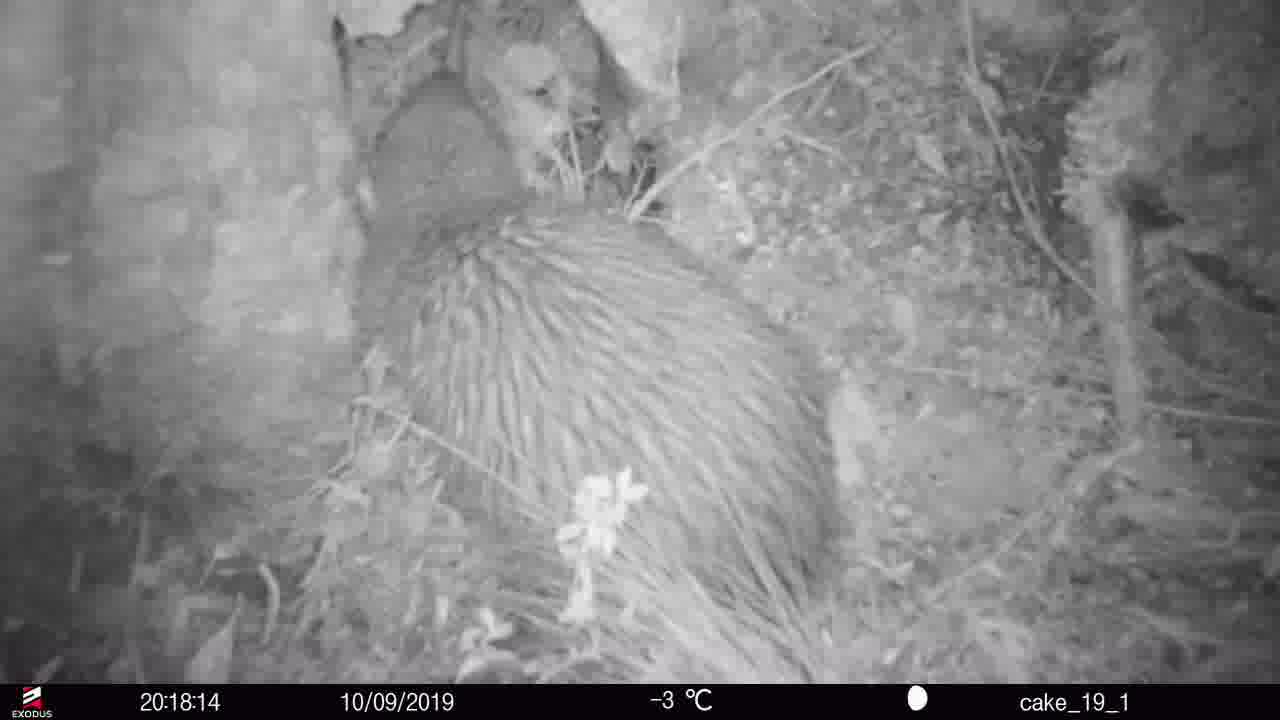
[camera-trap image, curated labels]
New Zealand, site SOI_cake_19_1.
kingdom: Animalia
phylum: Chordata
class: Aves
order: Apterygiformes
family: Apterygidae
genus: Apteryx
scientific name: Apteryx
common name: kiwi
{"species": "kiwi (Apteryx)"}